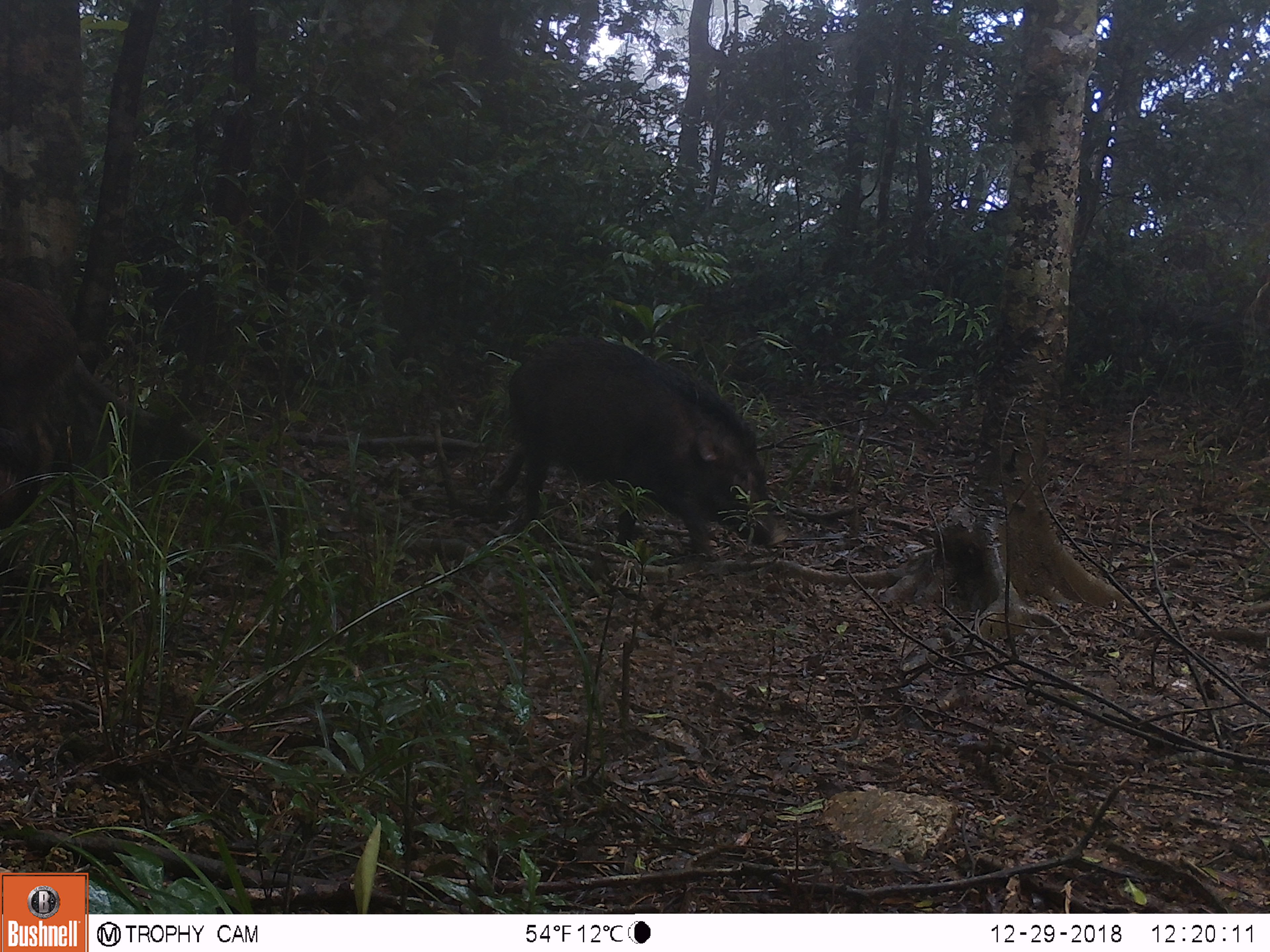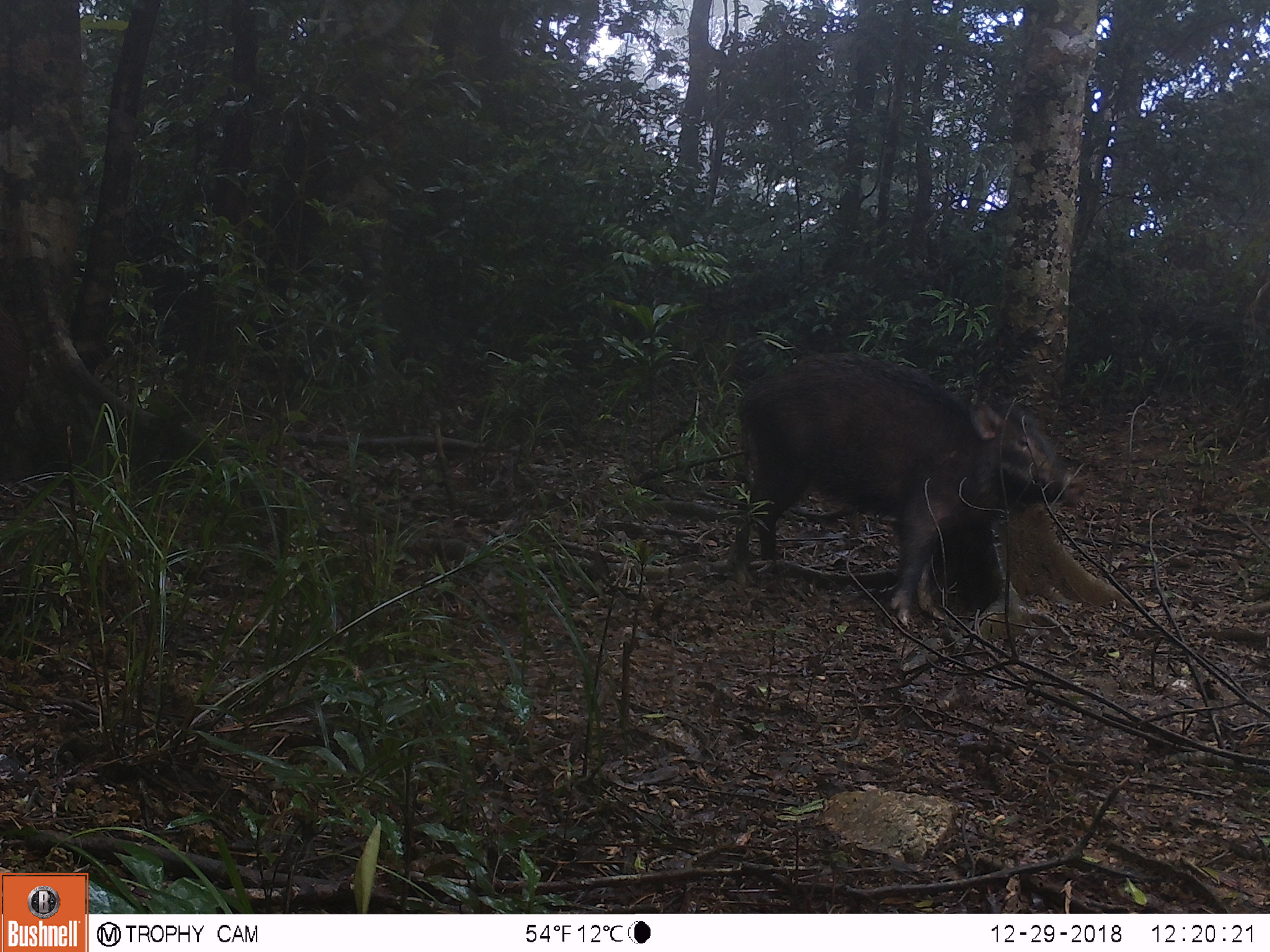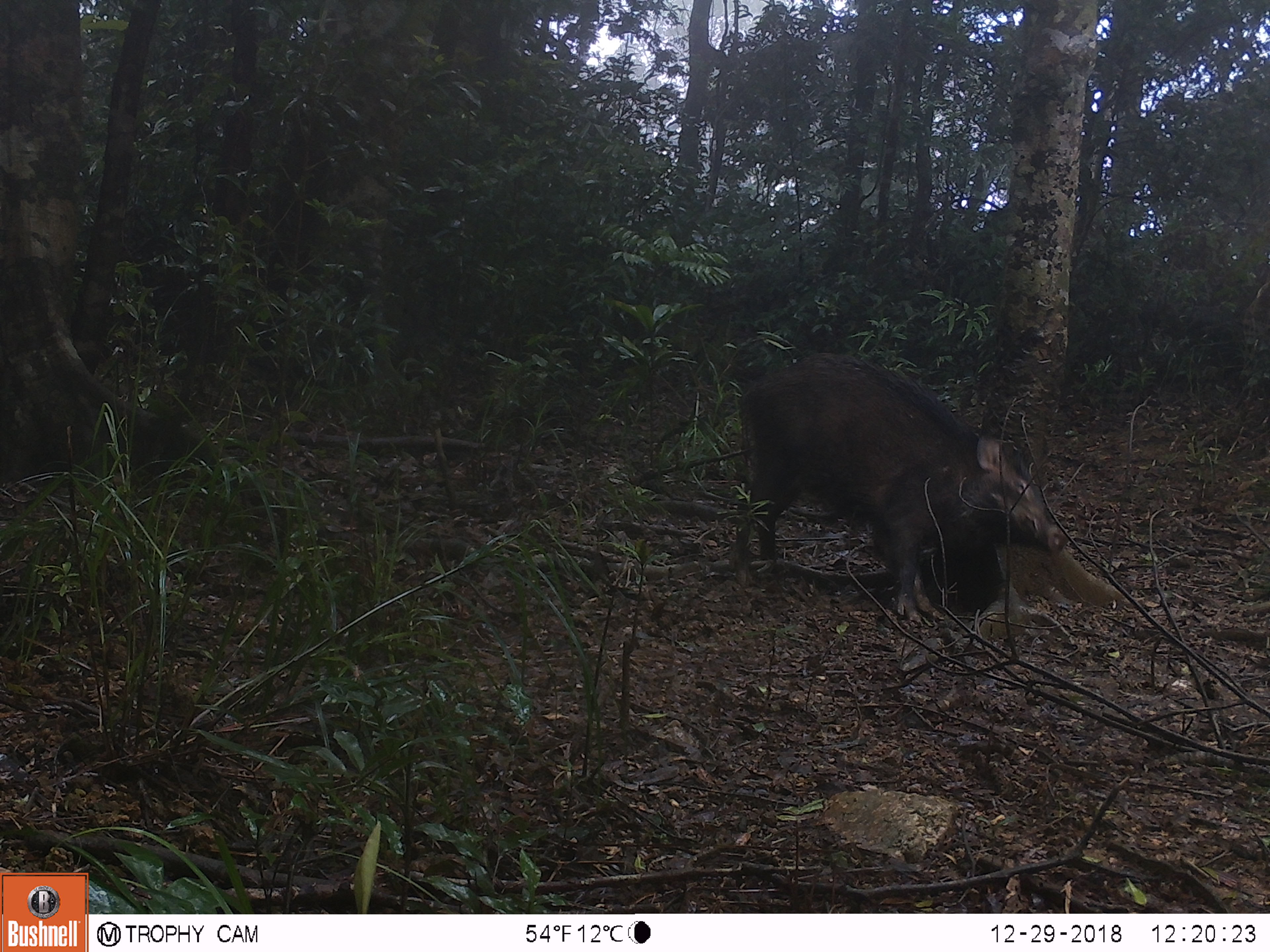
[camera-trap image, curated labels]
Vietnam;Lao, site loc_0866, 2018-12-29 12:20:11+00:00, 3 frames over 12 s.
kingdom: Animalia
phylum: Chordata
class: Mammalia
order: Artiodactyla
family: Suidae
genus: Sus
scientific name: Sus scrofa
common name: eurasian wild pig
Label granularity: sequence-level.